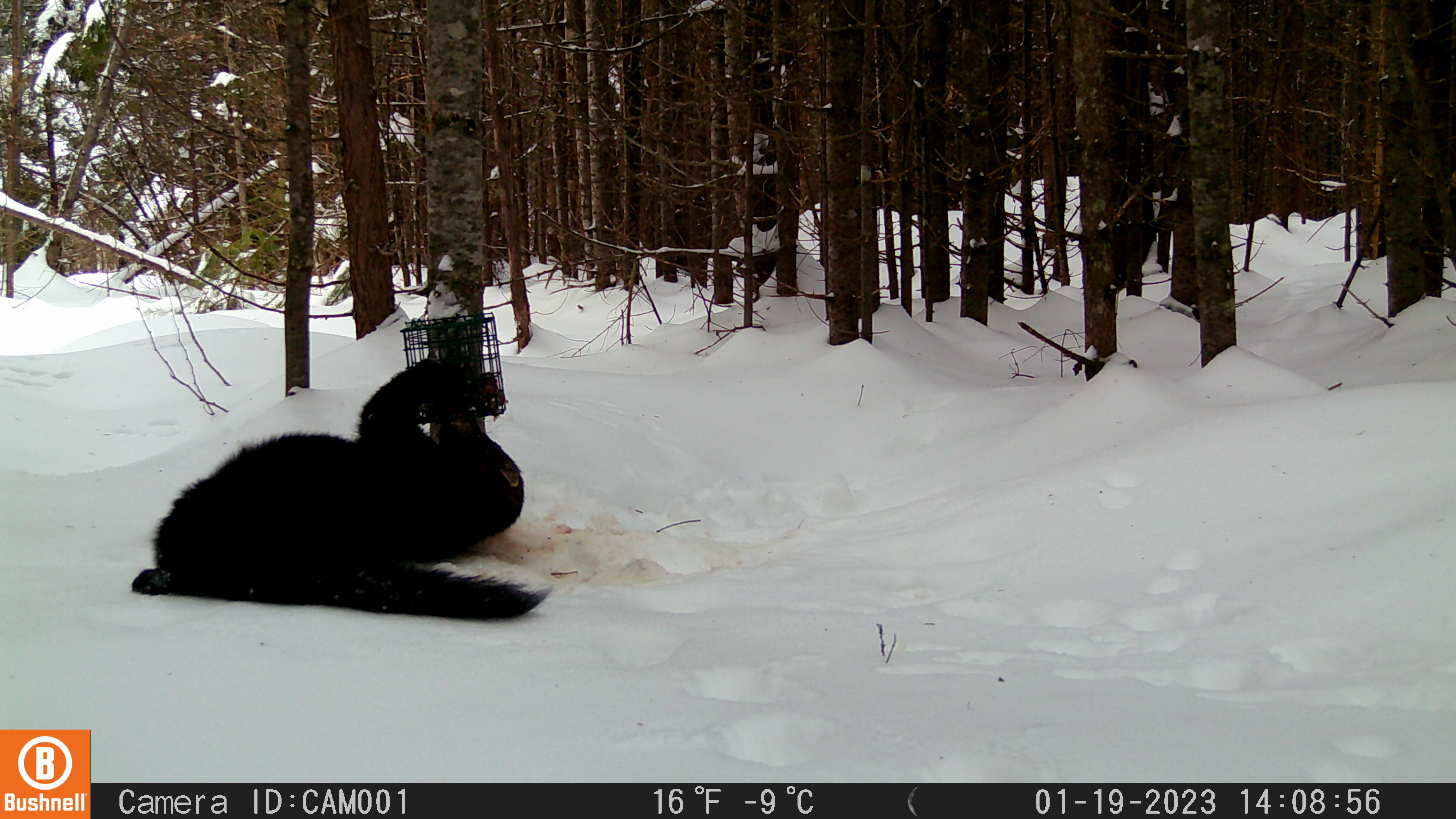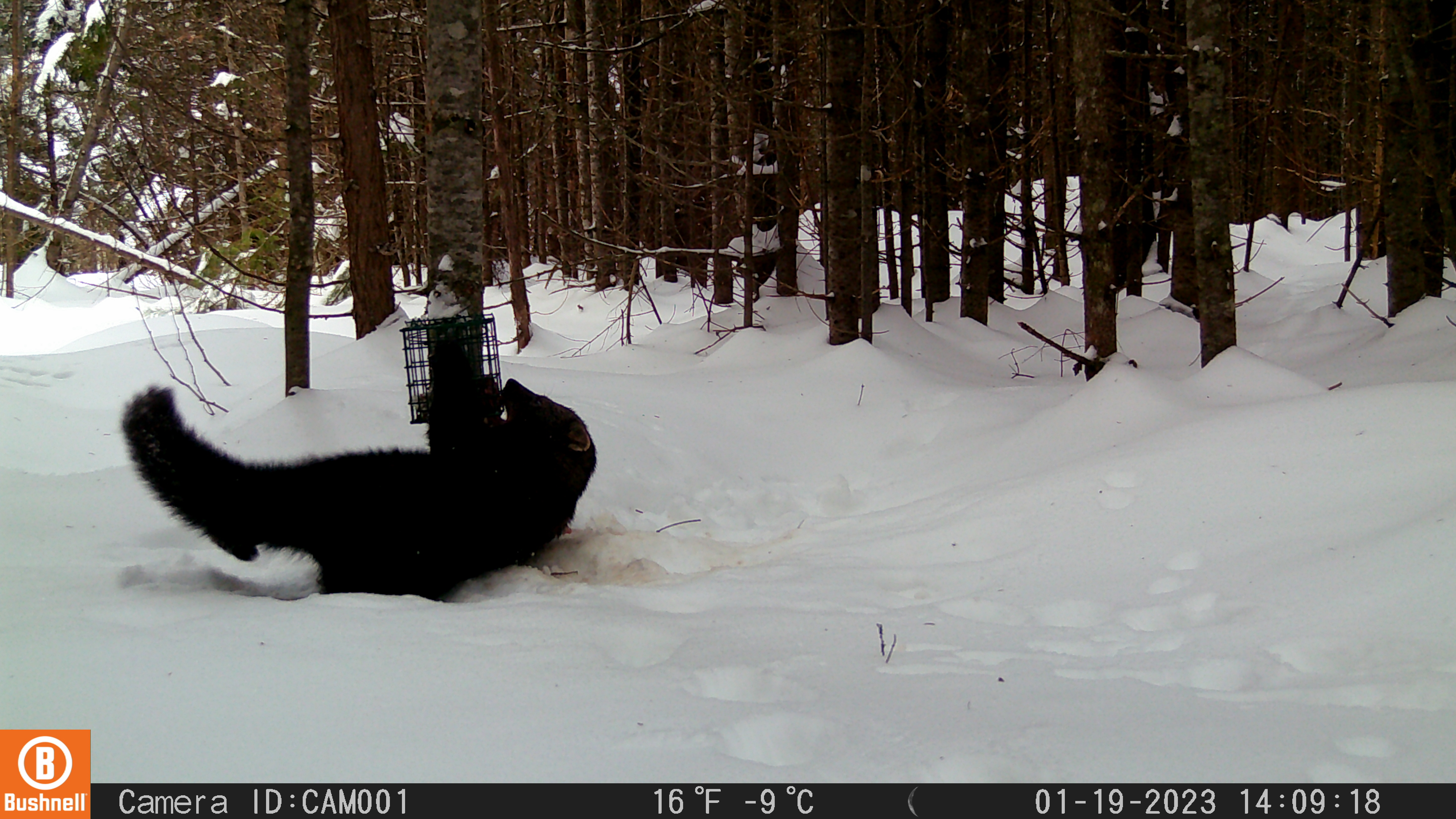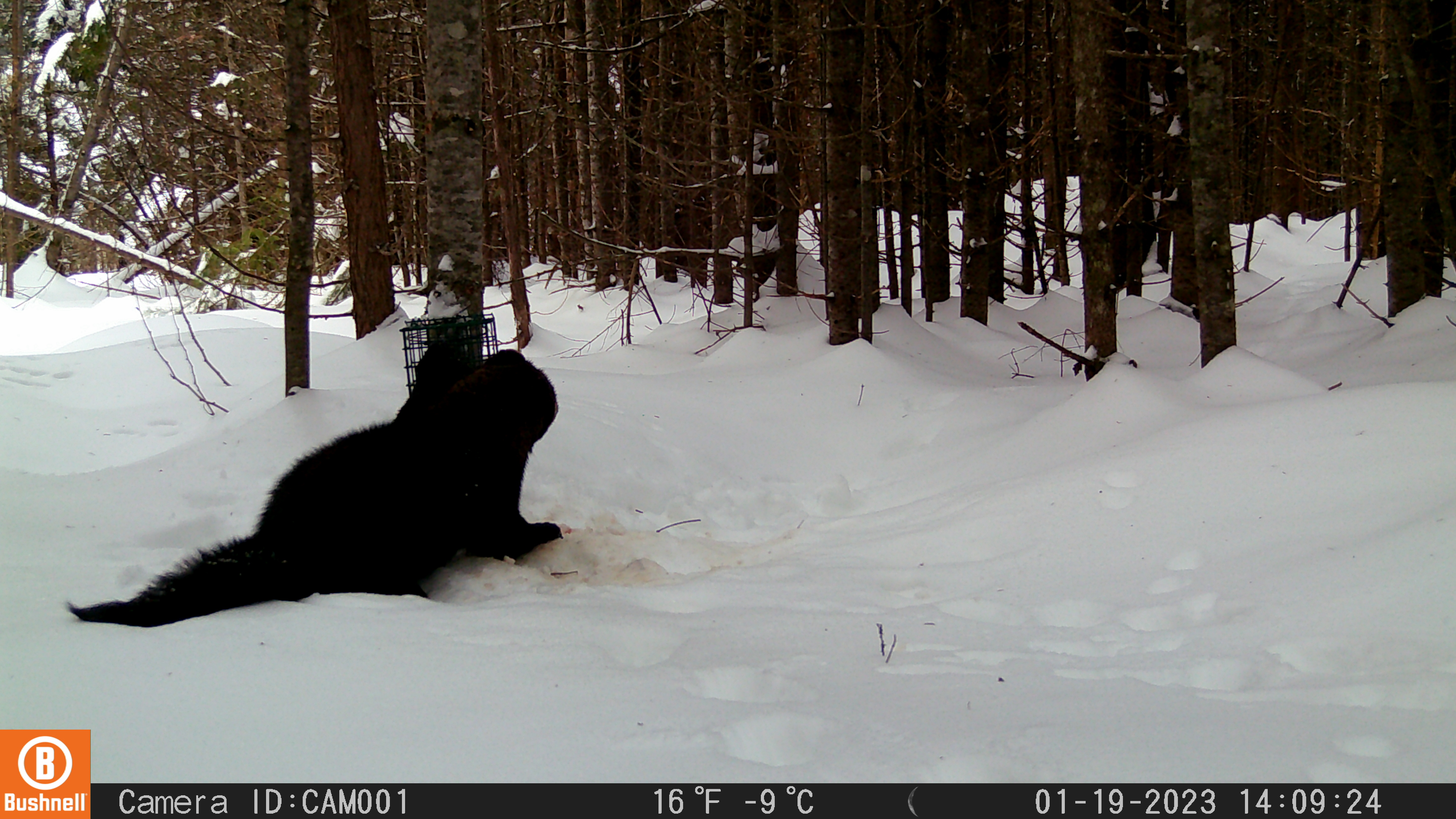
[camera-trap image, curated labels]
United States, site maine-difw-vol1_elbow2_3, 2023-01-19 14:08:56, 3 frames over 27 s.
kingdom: Animalia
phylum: Chordata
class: Mammalia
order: Carnivora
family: Mustelidae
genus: Pekania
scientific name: Pekania pennanti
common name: fisher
Fisher (Pekania pennanti).